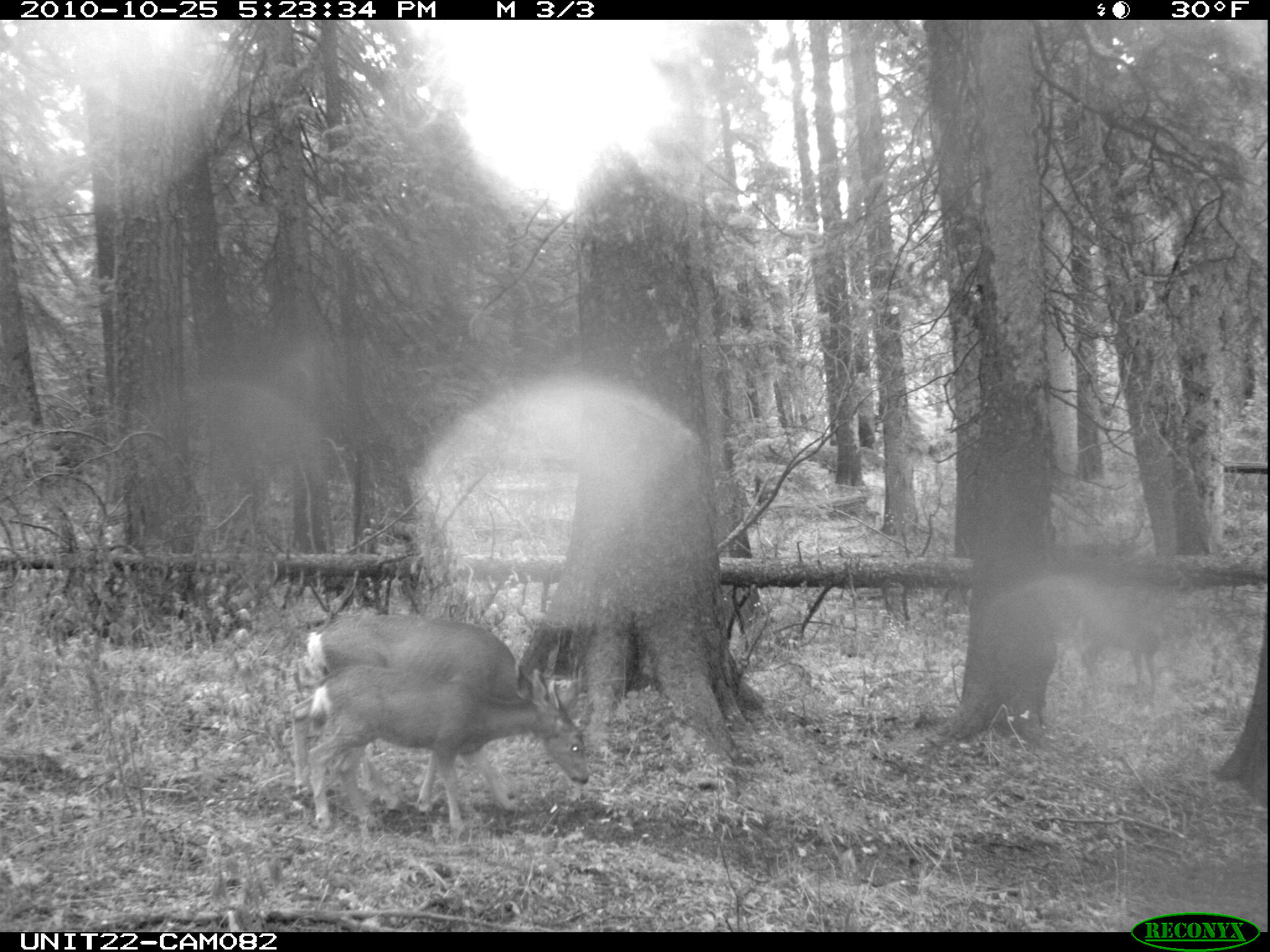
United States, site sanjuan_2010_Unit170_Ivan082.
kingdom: Animalia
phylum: Chordata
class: Mammalia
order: Artiodactyla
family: Cervidae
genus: Odocoileus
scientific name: Odocoileus hemionus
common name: mule deer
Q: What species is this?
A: Odocoileus hemionus (mule deer).